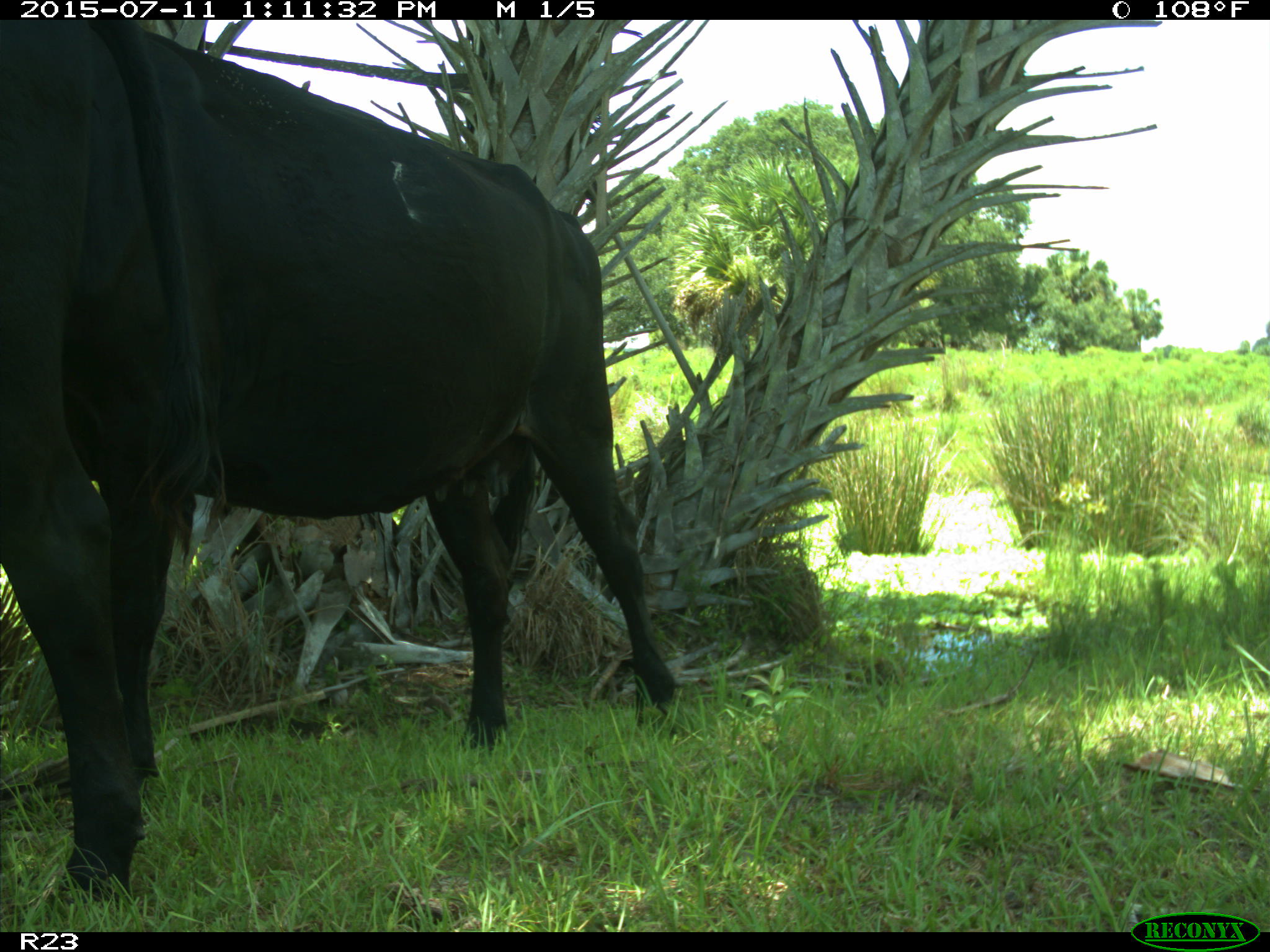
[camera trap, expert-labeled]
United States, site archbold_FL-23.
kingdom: Animalia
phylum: Chordata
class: Mammalia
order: Artiodactyla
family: Bovidae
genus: Bos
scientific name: Bos taurus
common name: domestic cow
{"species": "Bos taurus (domestic cow)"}